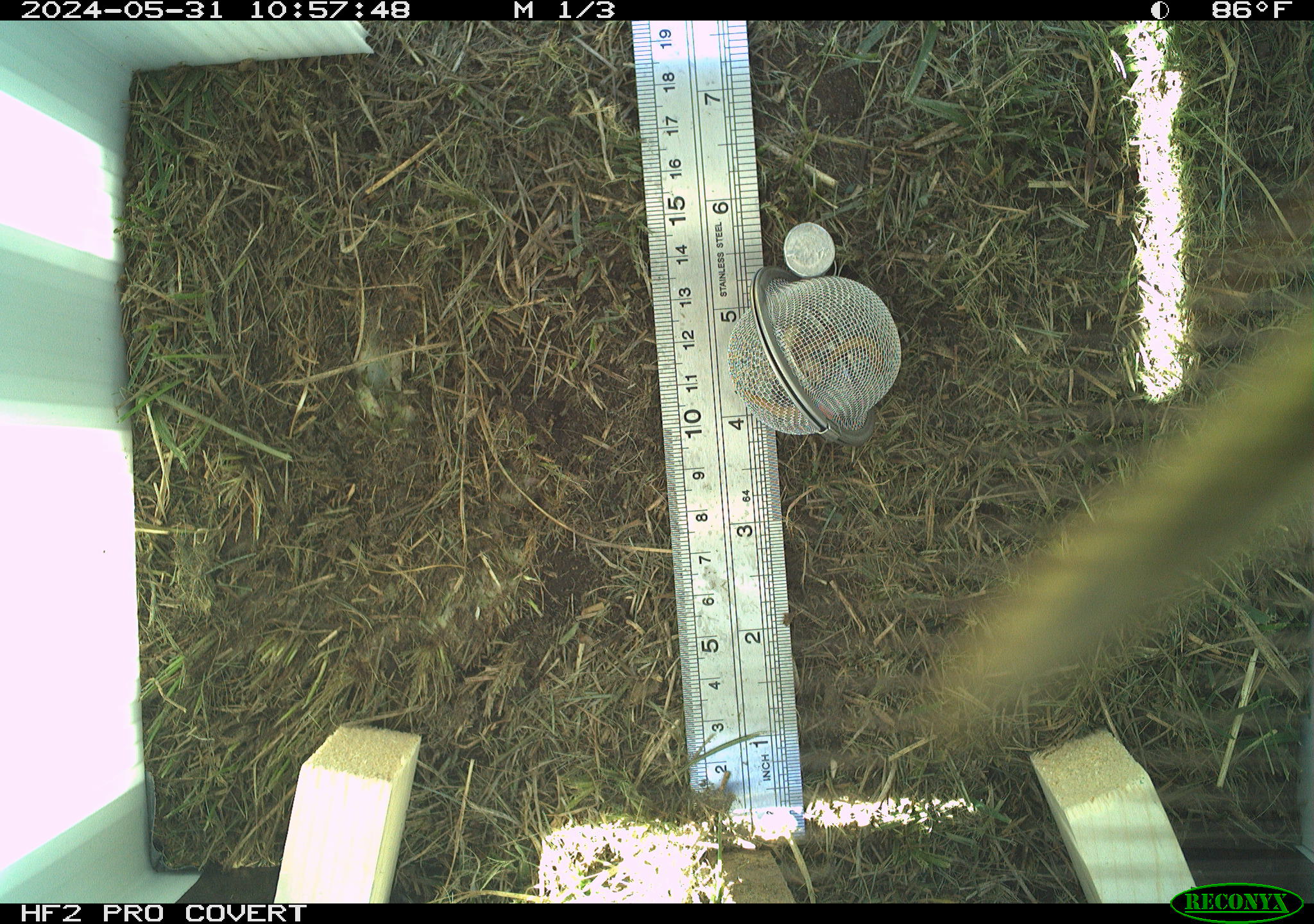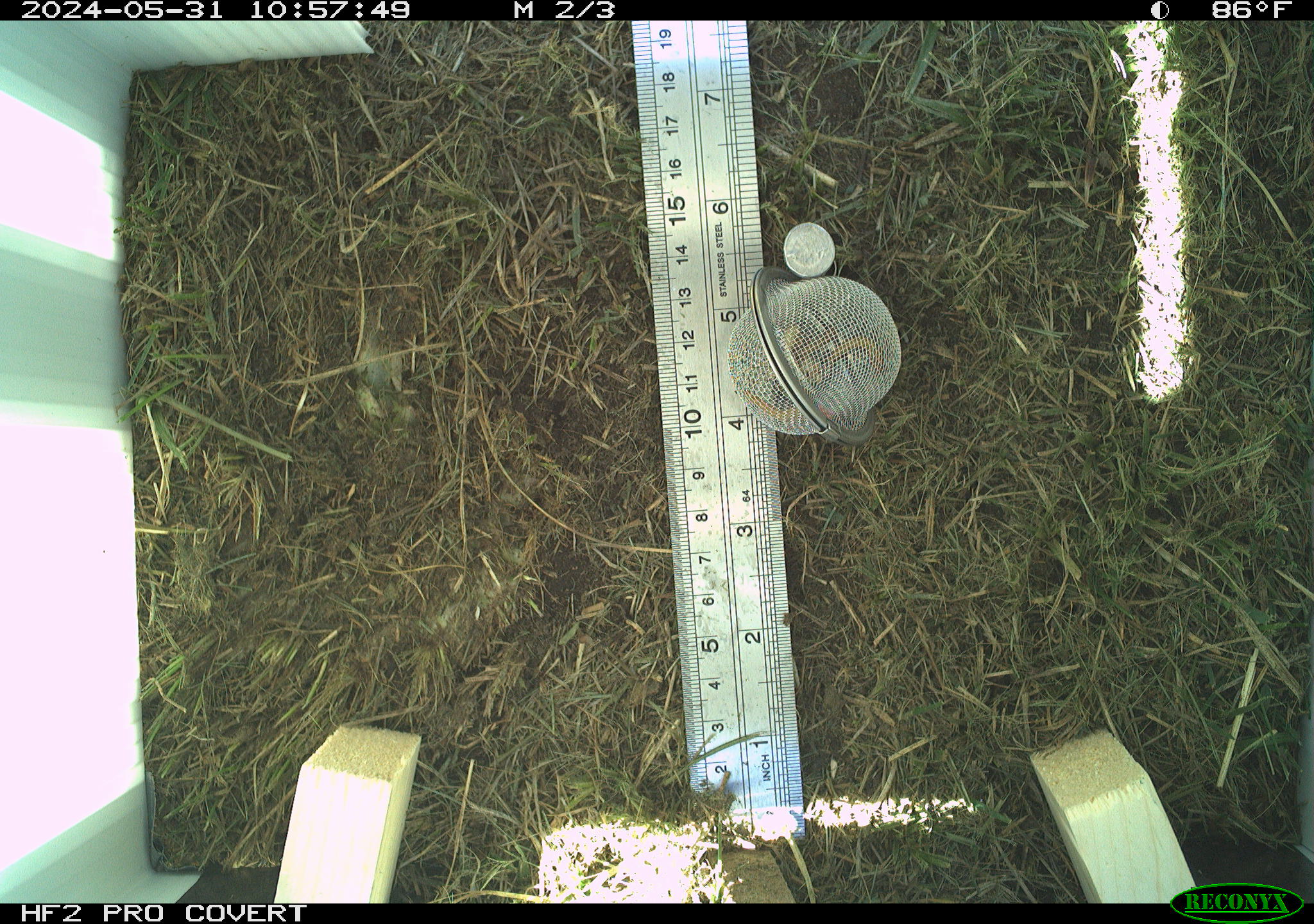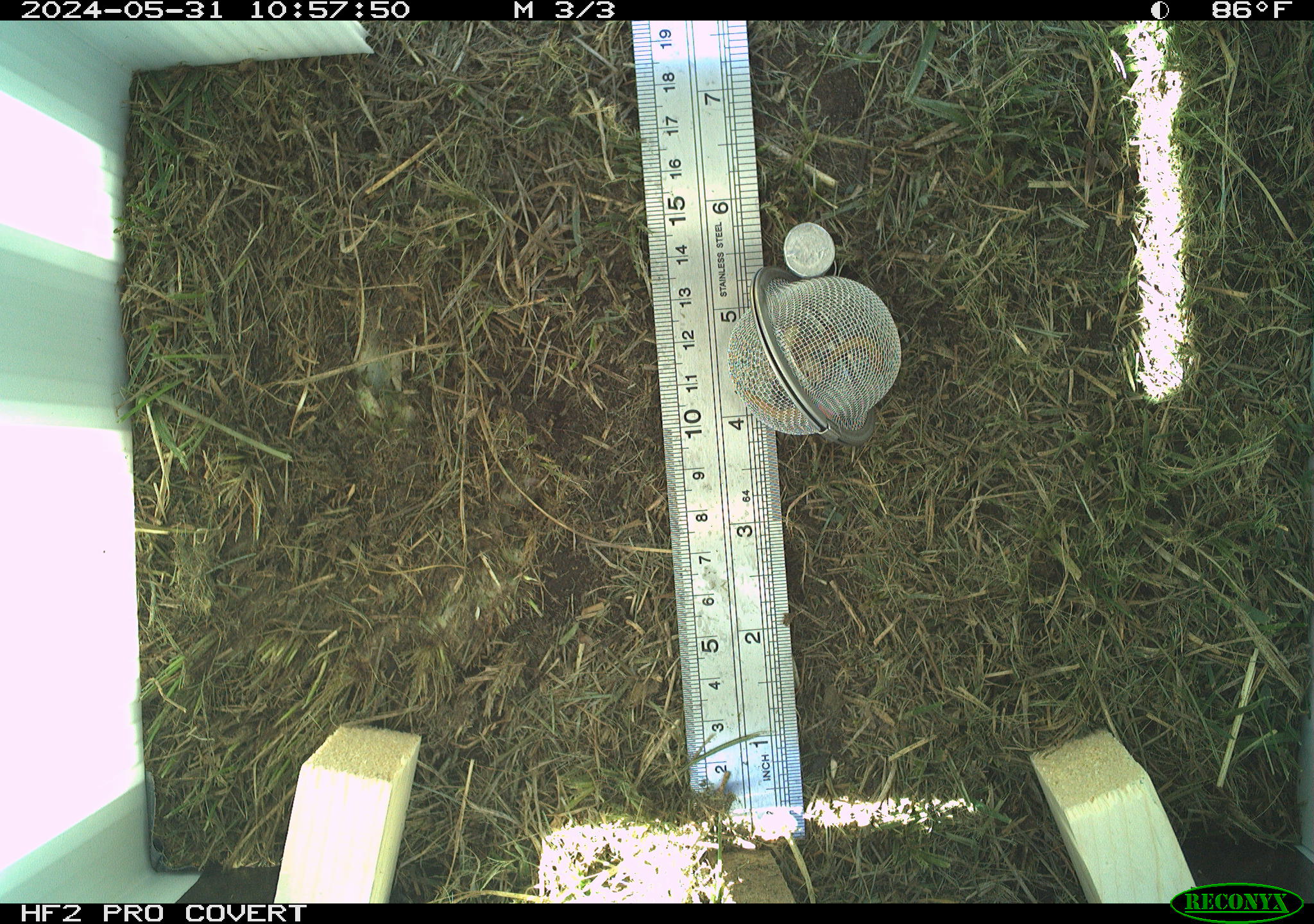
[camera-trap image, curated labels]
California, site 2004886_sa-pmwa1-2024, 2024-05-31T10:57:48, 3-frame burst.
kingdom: Animalia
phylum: Arthropoda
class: Insecta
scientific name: Insecta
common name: insect